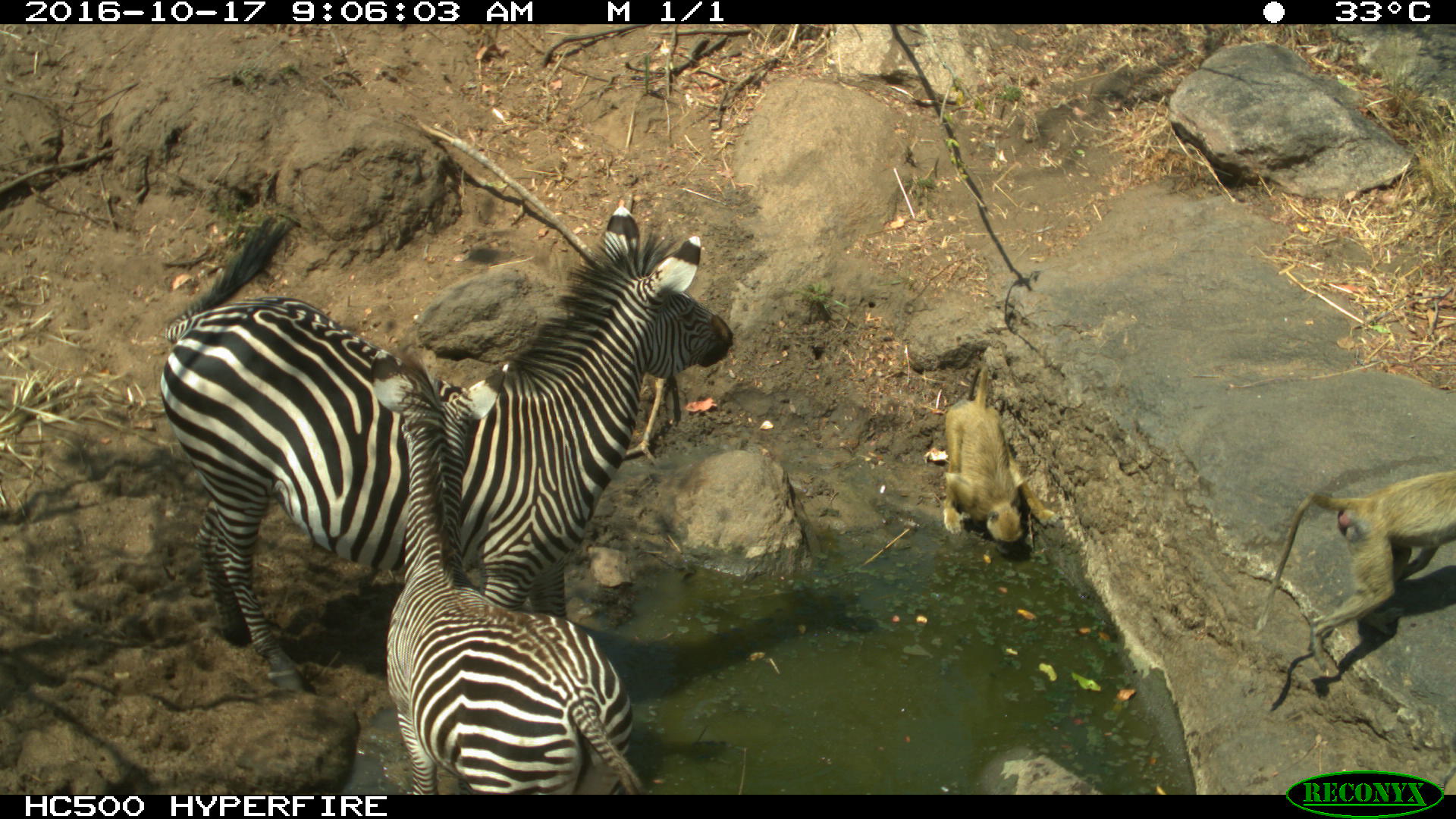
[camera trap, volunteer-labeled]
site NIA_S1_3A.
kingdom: Animalia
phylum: Chordata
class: Mammalia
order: Primates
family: Cercopithecidae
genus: Papio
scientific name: Papio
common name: baboon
Baboon (Papio), count 2. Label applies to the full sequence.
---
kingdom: Animalia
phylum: Chordata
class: Mammalia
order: Perissodactyla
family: Equidae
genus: Equus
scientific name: Equus quagga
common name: plains zebra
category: zebraplains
Zebraplains (plains zebra) (Equus quagga), count 2. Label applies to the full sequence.